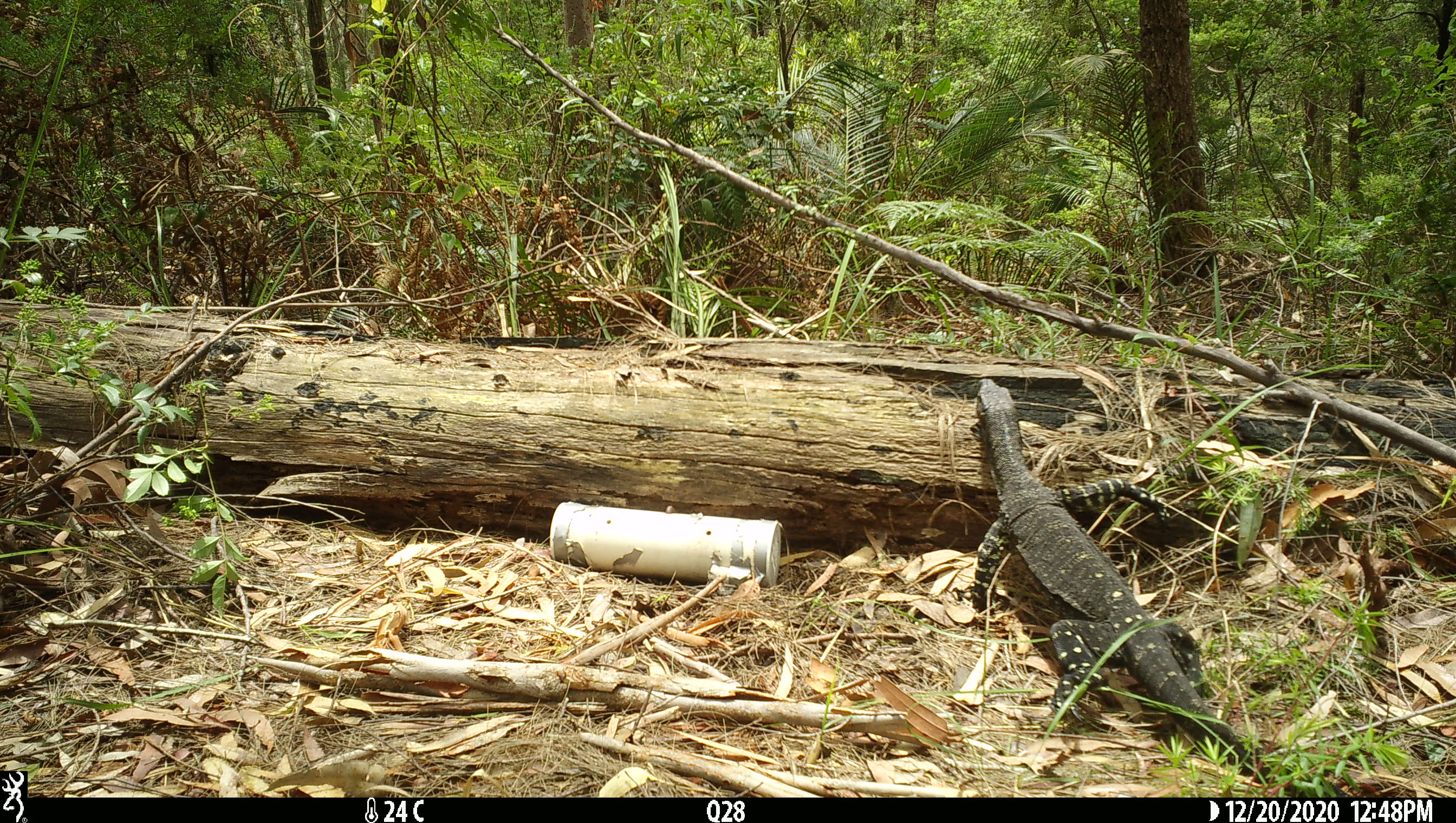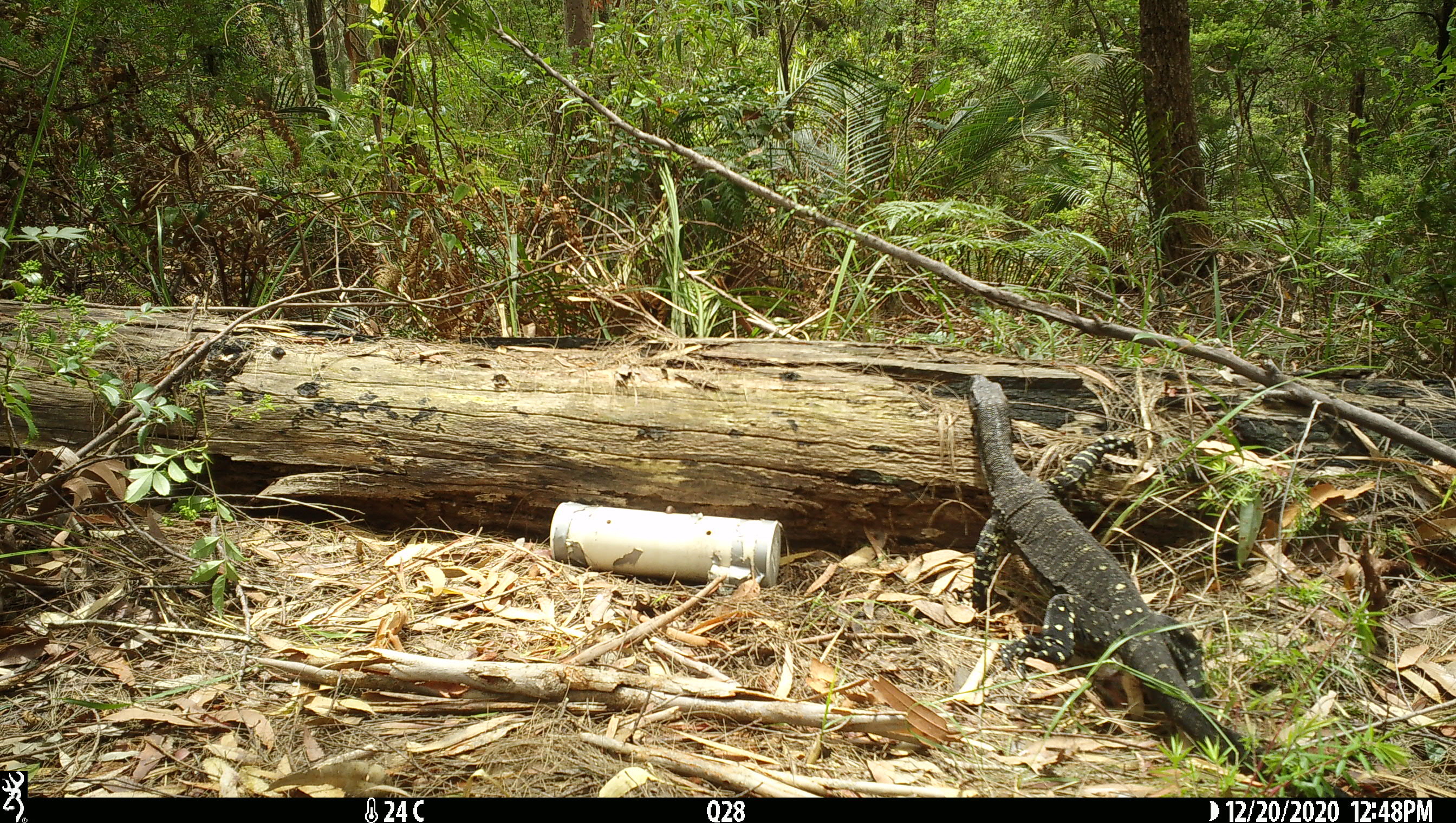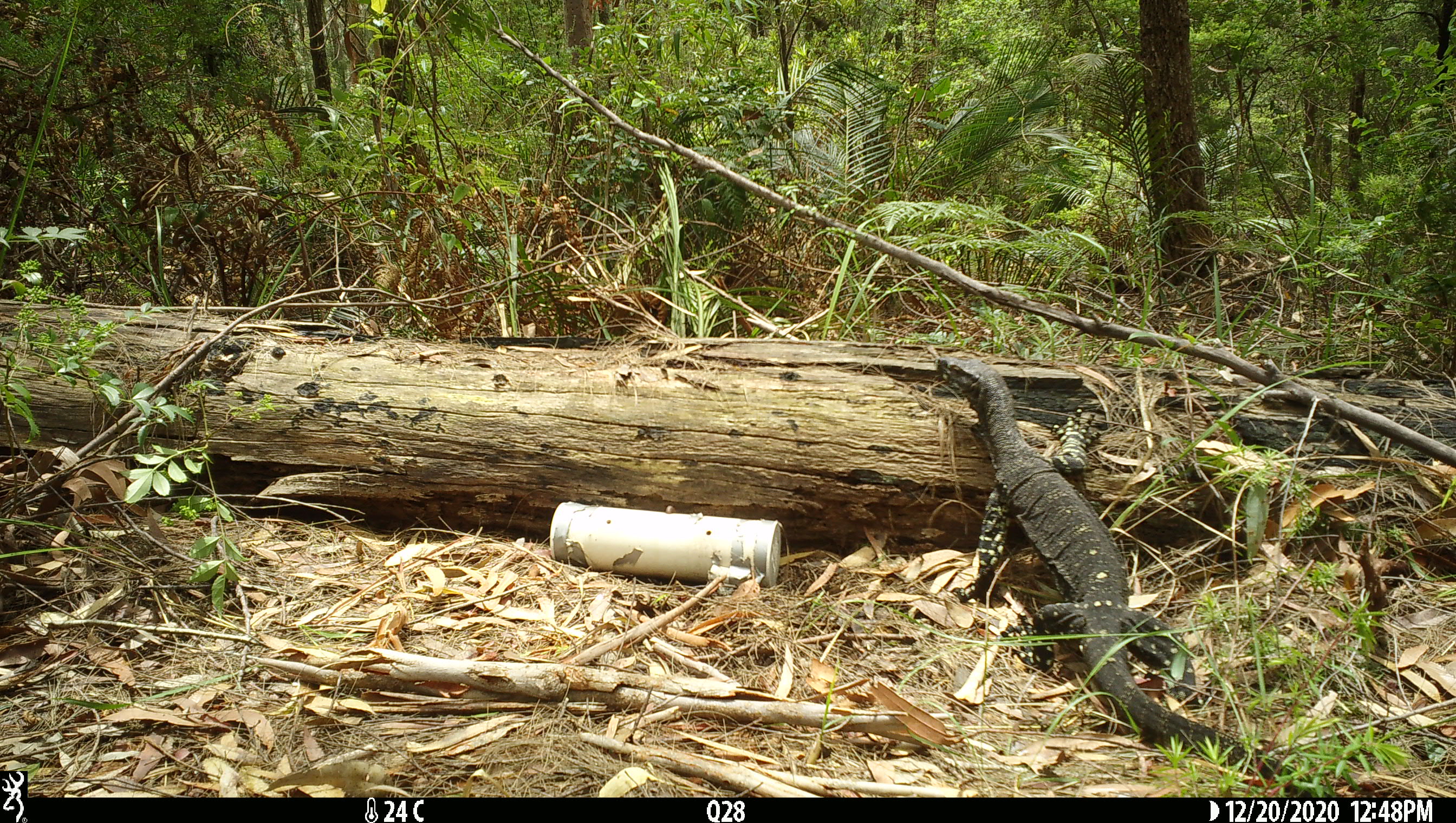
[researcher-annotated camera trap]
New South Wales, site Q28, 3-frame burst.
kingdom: Animalia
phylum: Chordata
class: Reptilia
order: Squamata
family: Varanidae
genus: Varanus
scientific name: Varanus varius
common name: lace monitor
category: goanna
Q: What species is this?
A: Goanna (lace monitor) (Varanus varius).